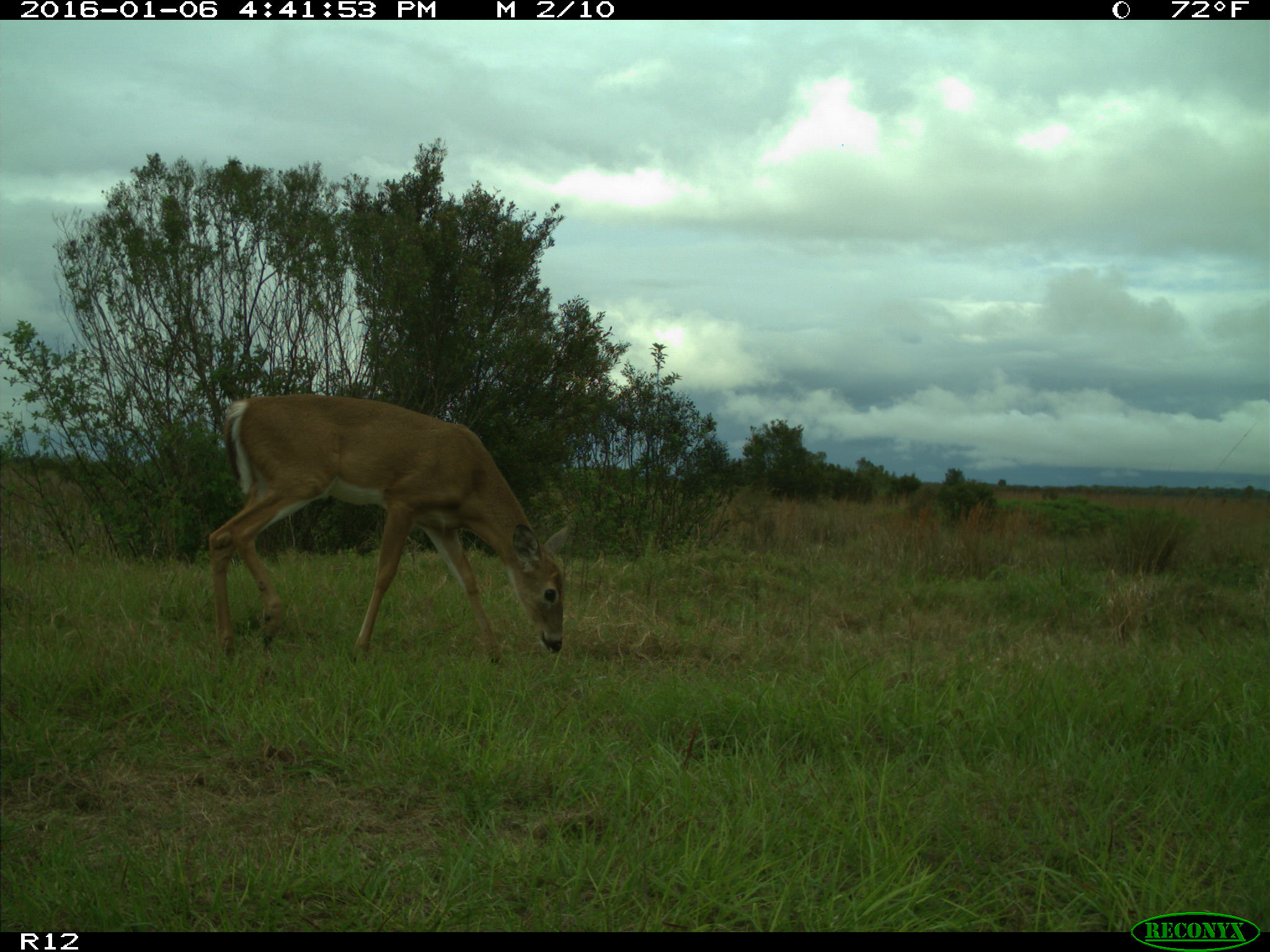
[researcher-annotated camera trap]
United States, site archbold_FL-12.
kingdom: Animalia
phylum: Chordata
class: Mammalia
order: Artiodactyla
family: Cervidae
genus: Odocoileus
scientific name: Odocoileus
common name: deer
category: unidentified deer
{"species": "unidentified deer (deer) (Odocoileus)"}